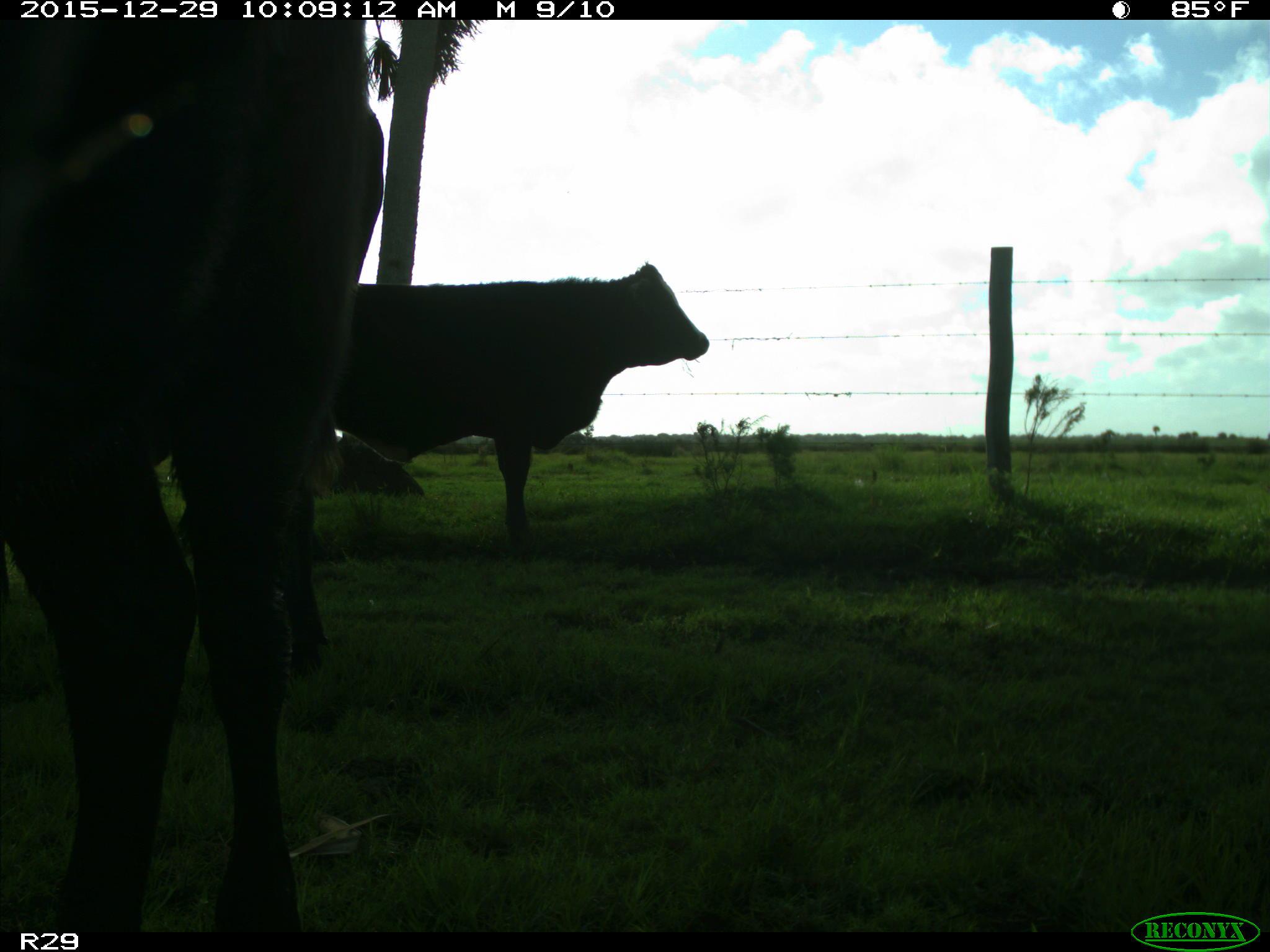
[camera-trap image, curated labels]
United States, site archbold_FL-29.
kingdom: Animalia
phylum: Chordata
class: Mammalia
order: Artiodactyla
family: Bovidae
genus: Bos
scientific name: Bos taurus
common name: domestic cow